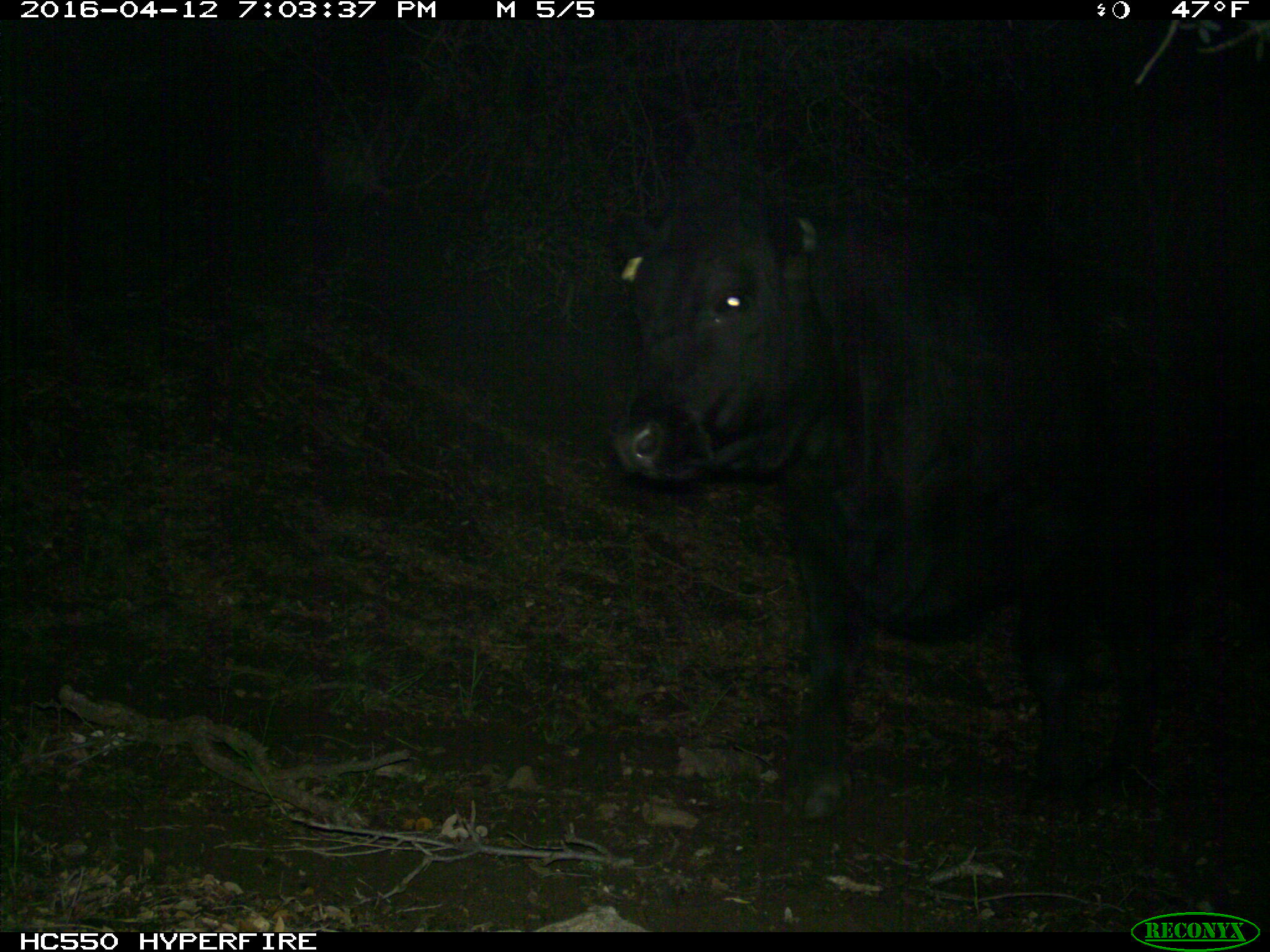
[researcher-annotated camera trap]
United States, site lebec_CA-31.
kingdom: Animalia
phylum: Chordata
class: Mammalia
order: Artiodactyla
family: Bovidae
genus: Bos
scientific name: Bos taurus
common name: domestic cow